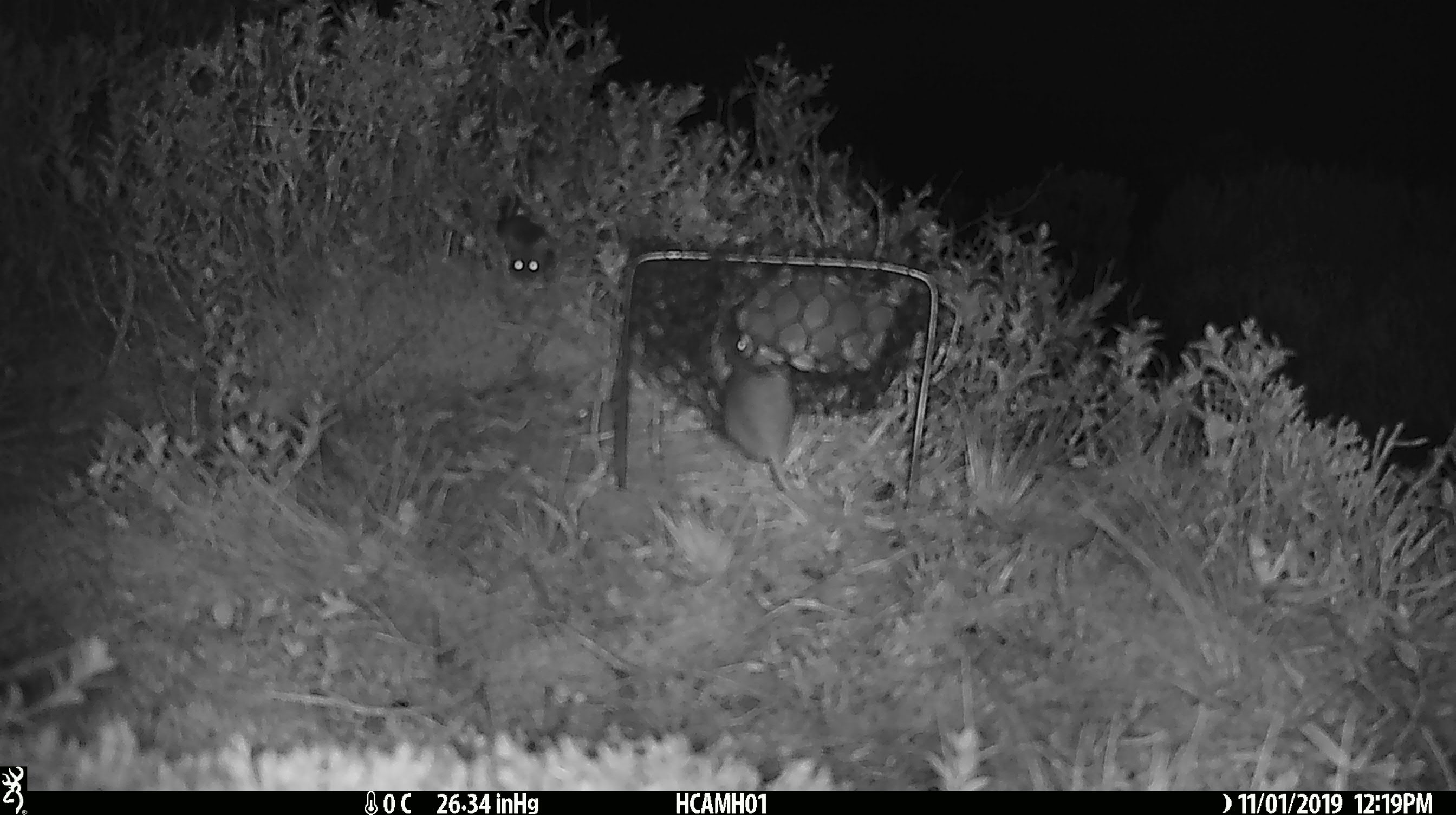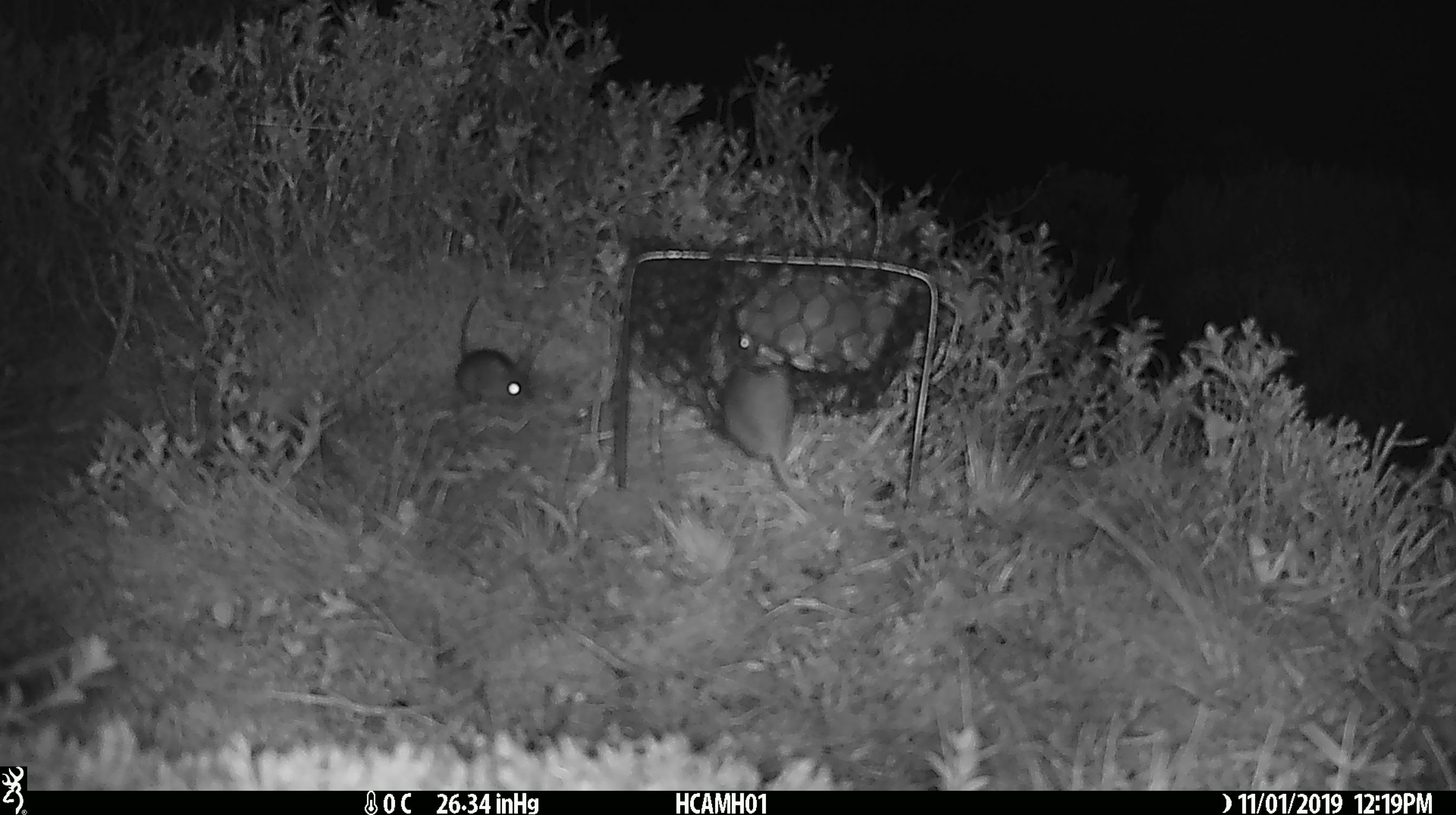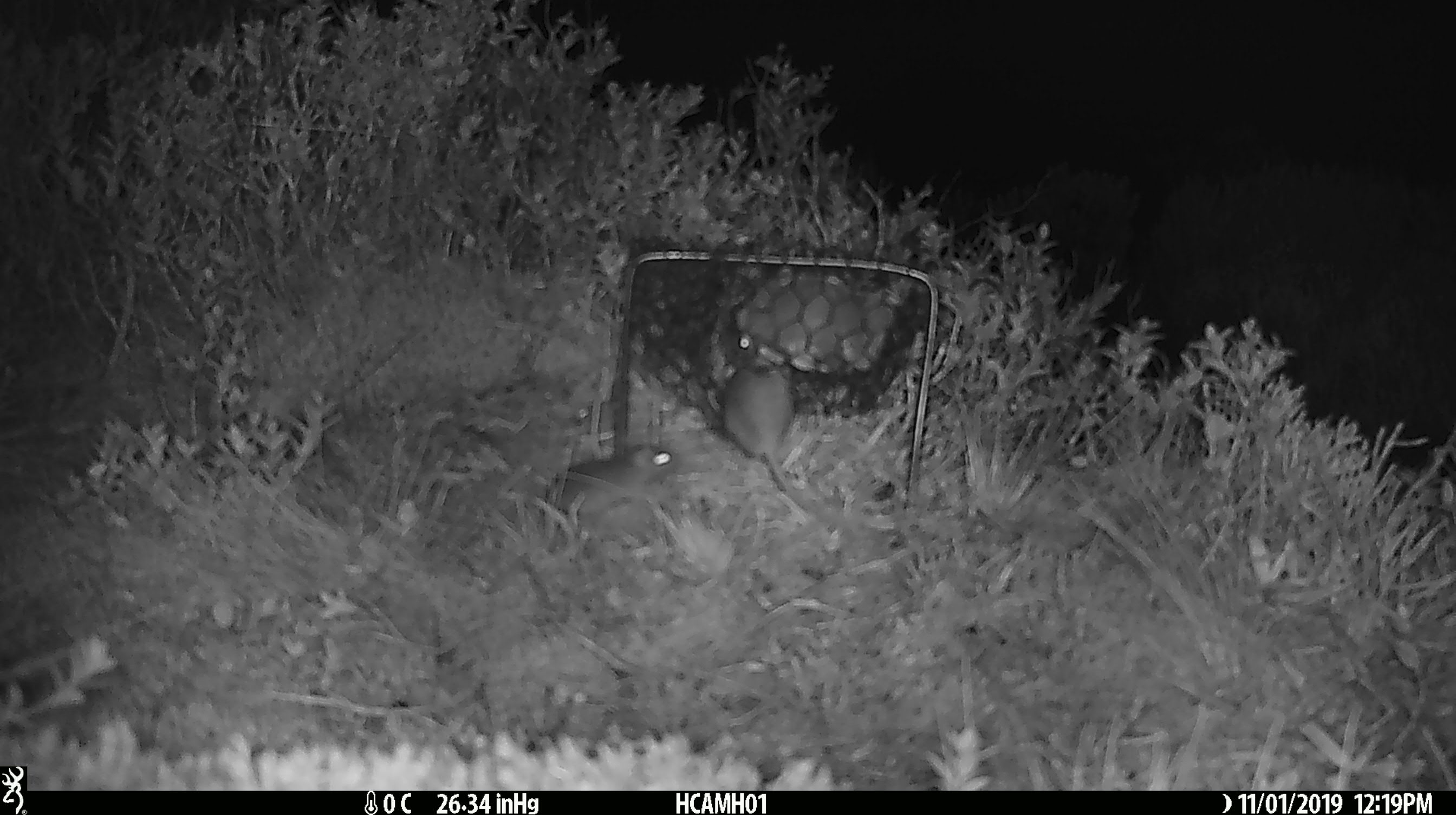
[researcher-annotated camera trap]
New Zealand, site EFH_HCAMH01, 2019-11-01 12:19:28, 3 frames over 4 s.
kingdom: Animalia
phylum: Chordata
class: Mammalia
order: Rodentia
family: Muridae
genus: Mus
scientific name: Mus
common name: mouse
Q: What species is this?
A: Mouse (Mus).